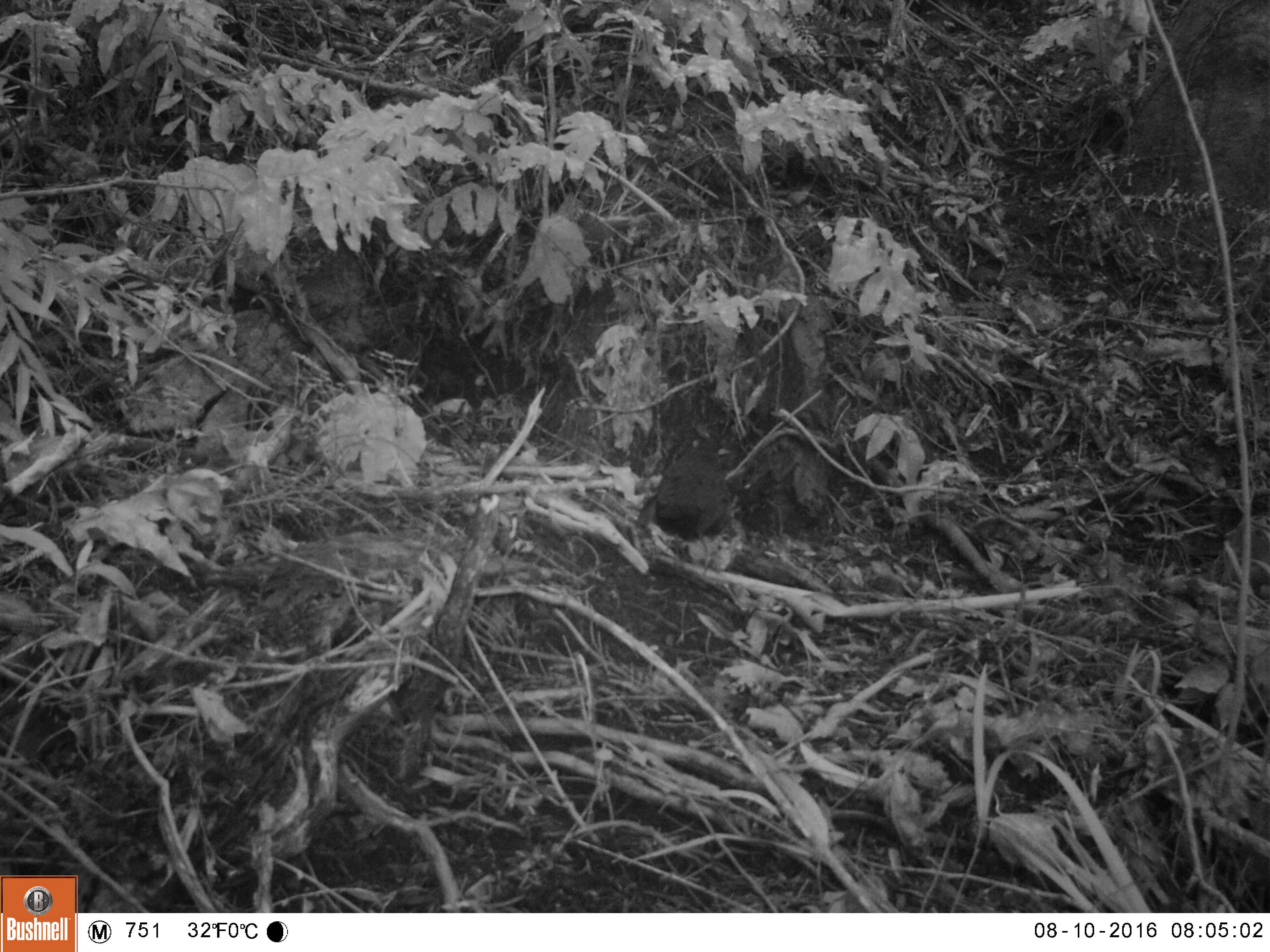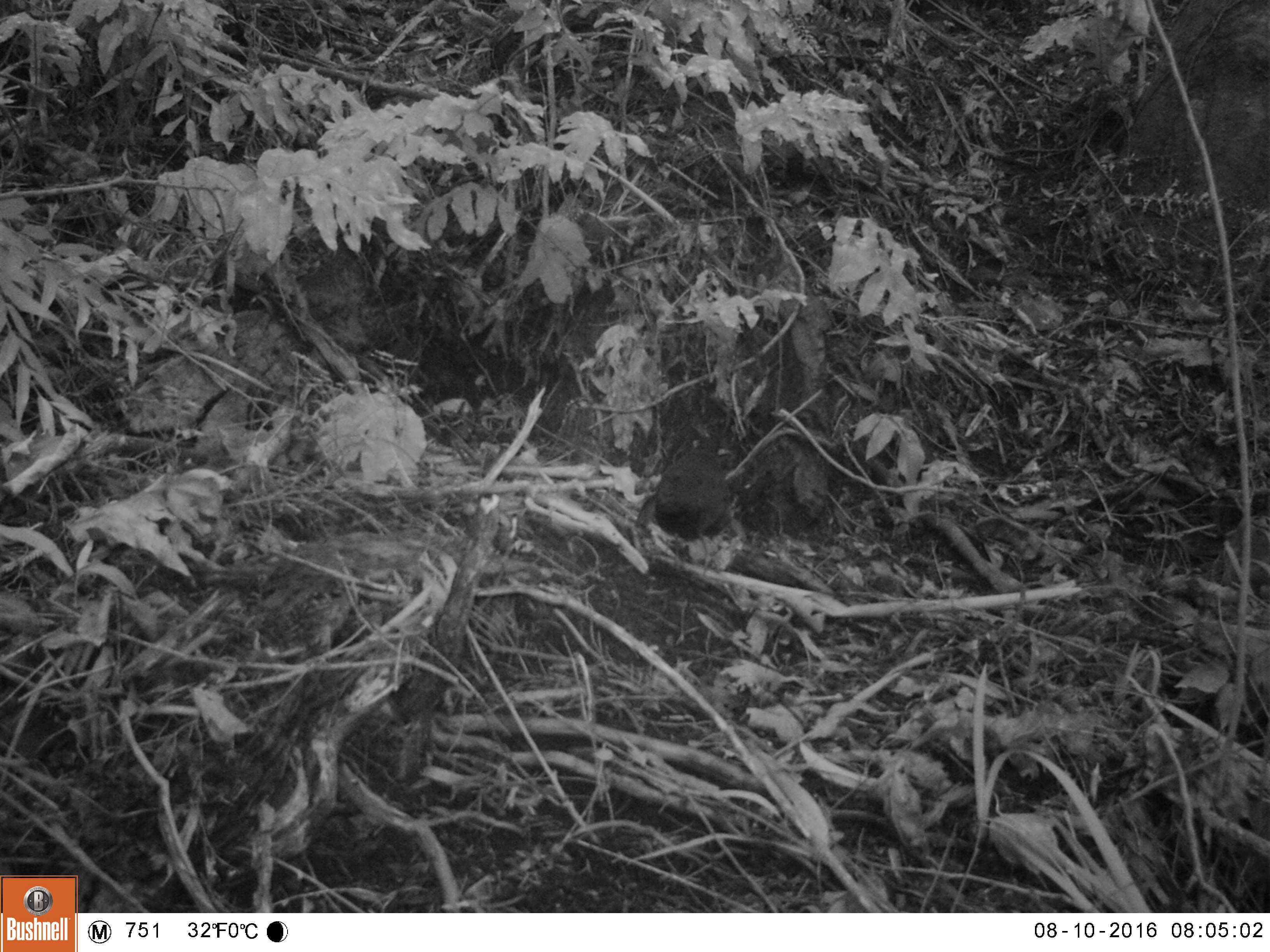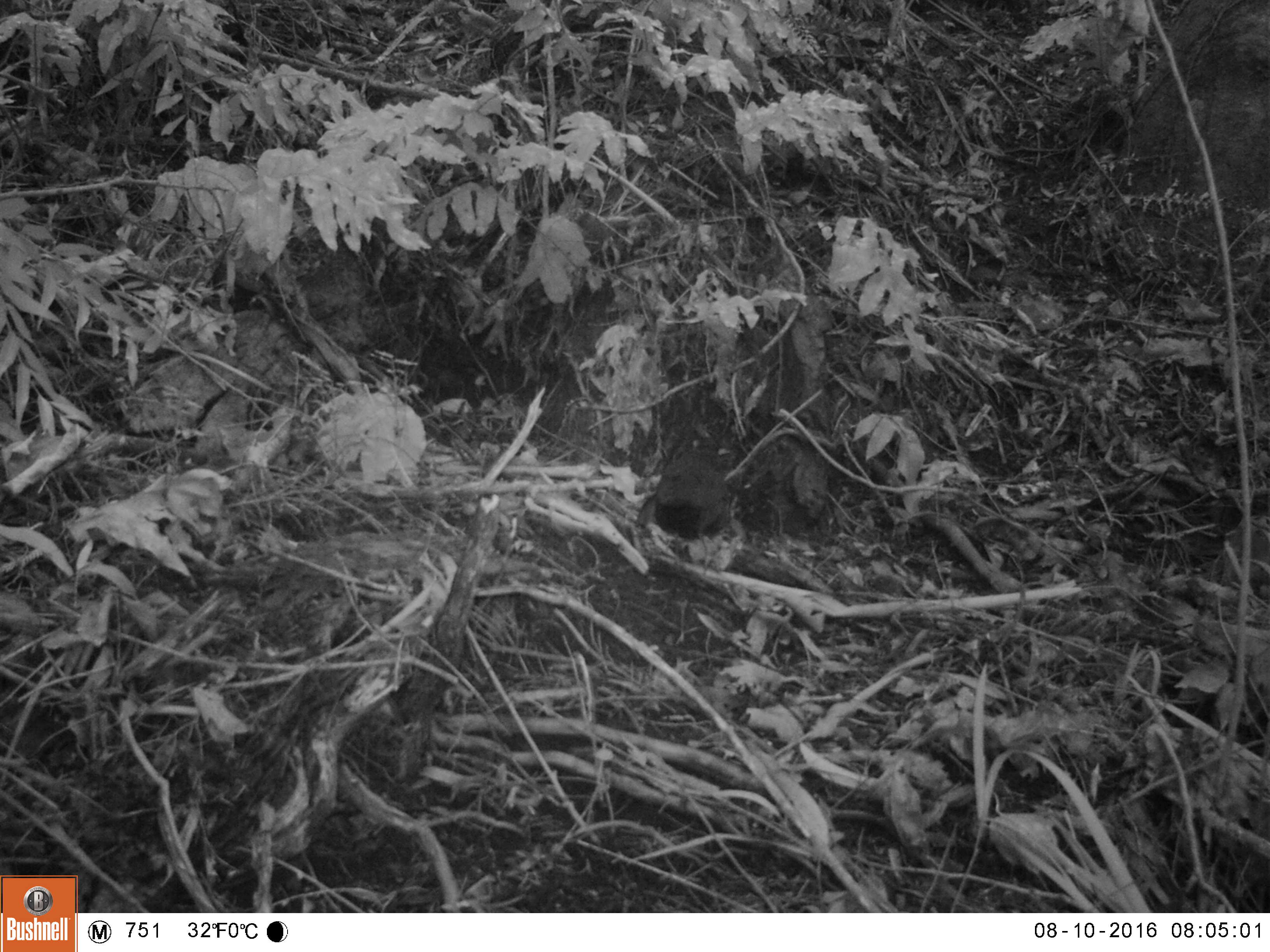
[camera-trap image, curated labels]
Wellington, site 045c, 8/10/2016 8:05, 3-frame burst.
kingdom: Animalia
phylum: Chordata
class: Aves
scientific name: Aves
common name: bird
Bird (Aves).